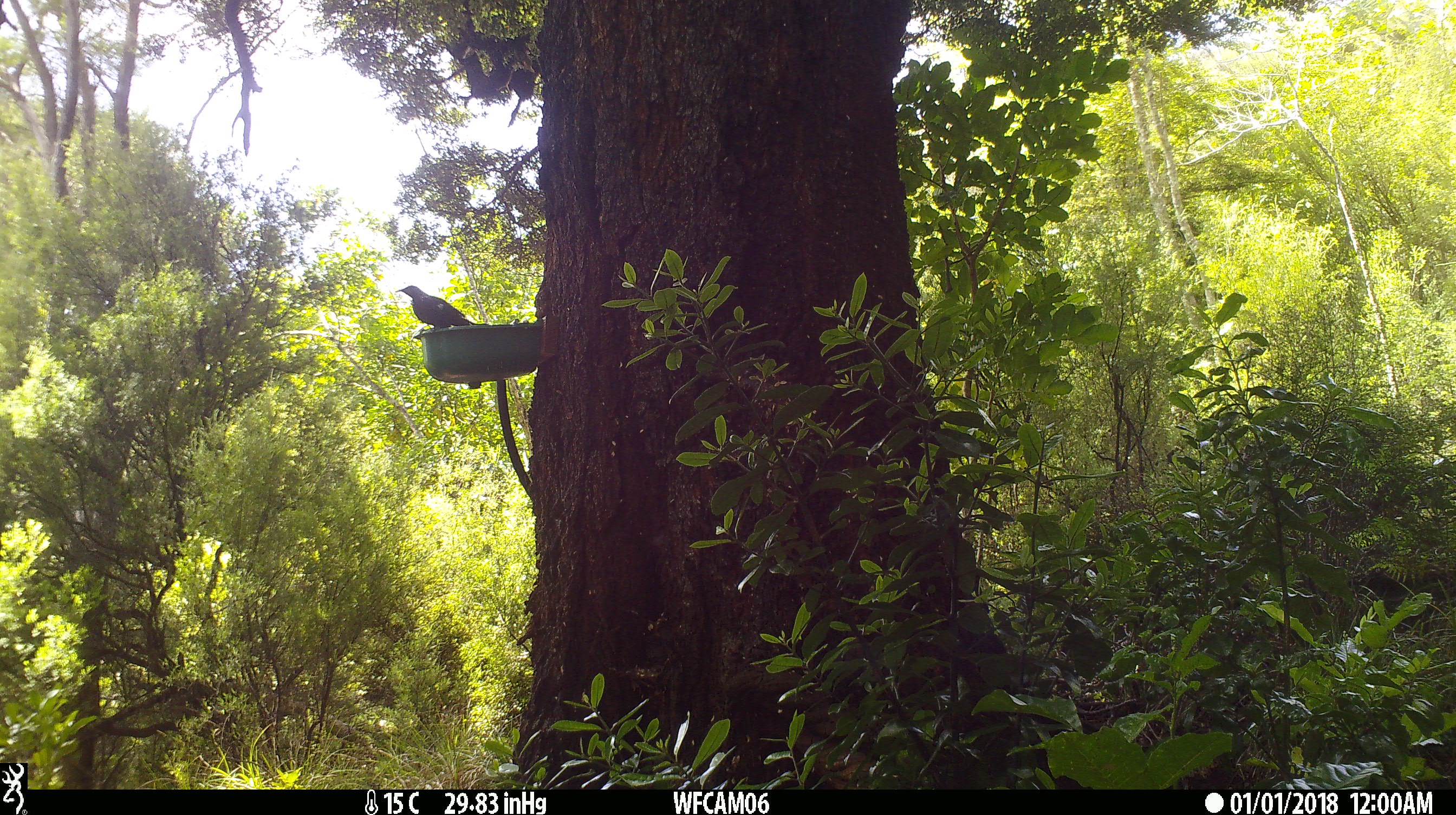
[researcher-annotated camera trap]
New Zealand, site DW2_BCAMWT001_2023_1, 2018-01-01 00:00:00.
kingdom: Animalia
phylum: Chordata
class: Aves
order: Passeriformes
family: Meliphagidae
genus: Prosthemadera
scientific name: Prosthemadera novaeseelandiae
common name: tui